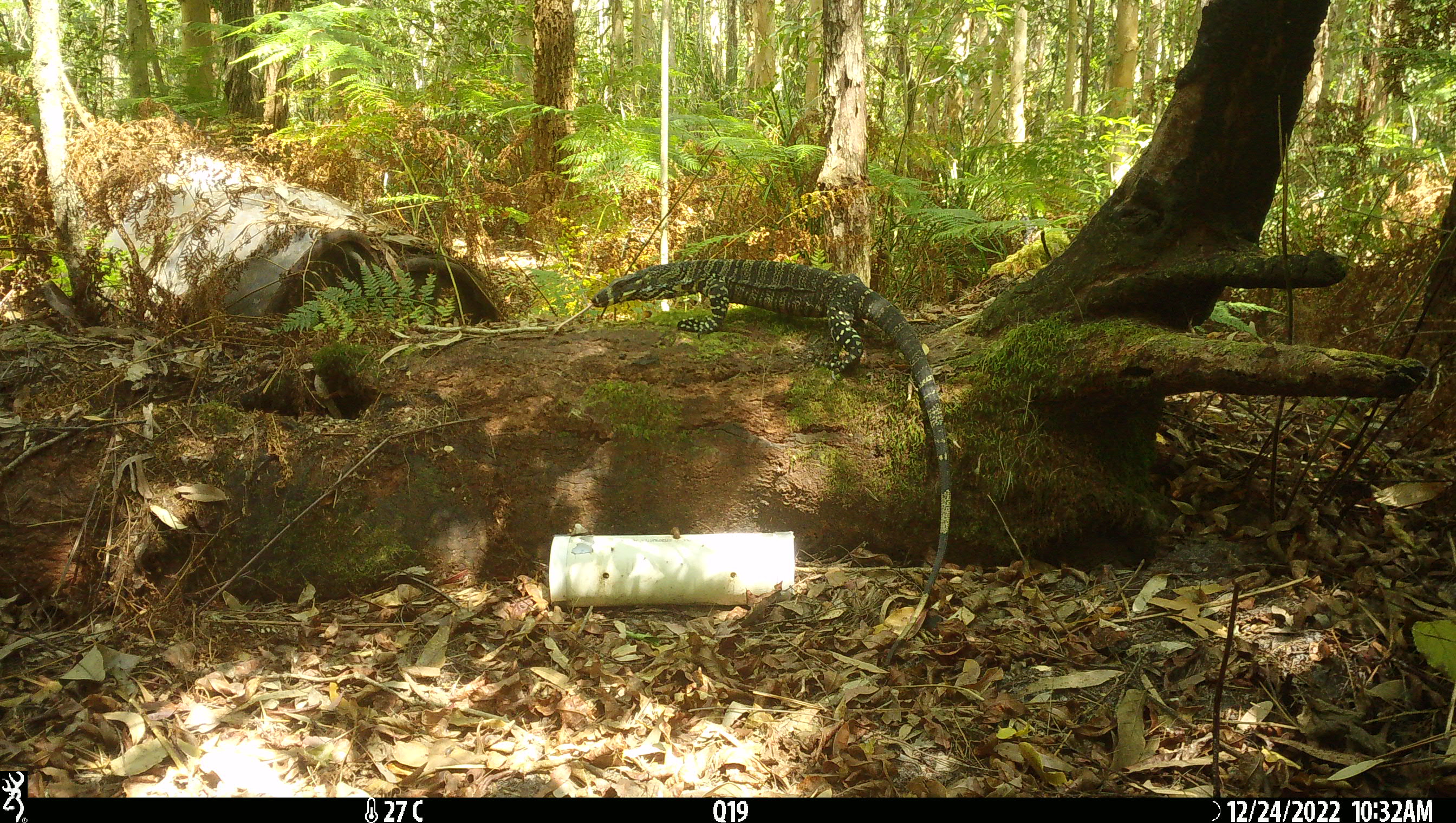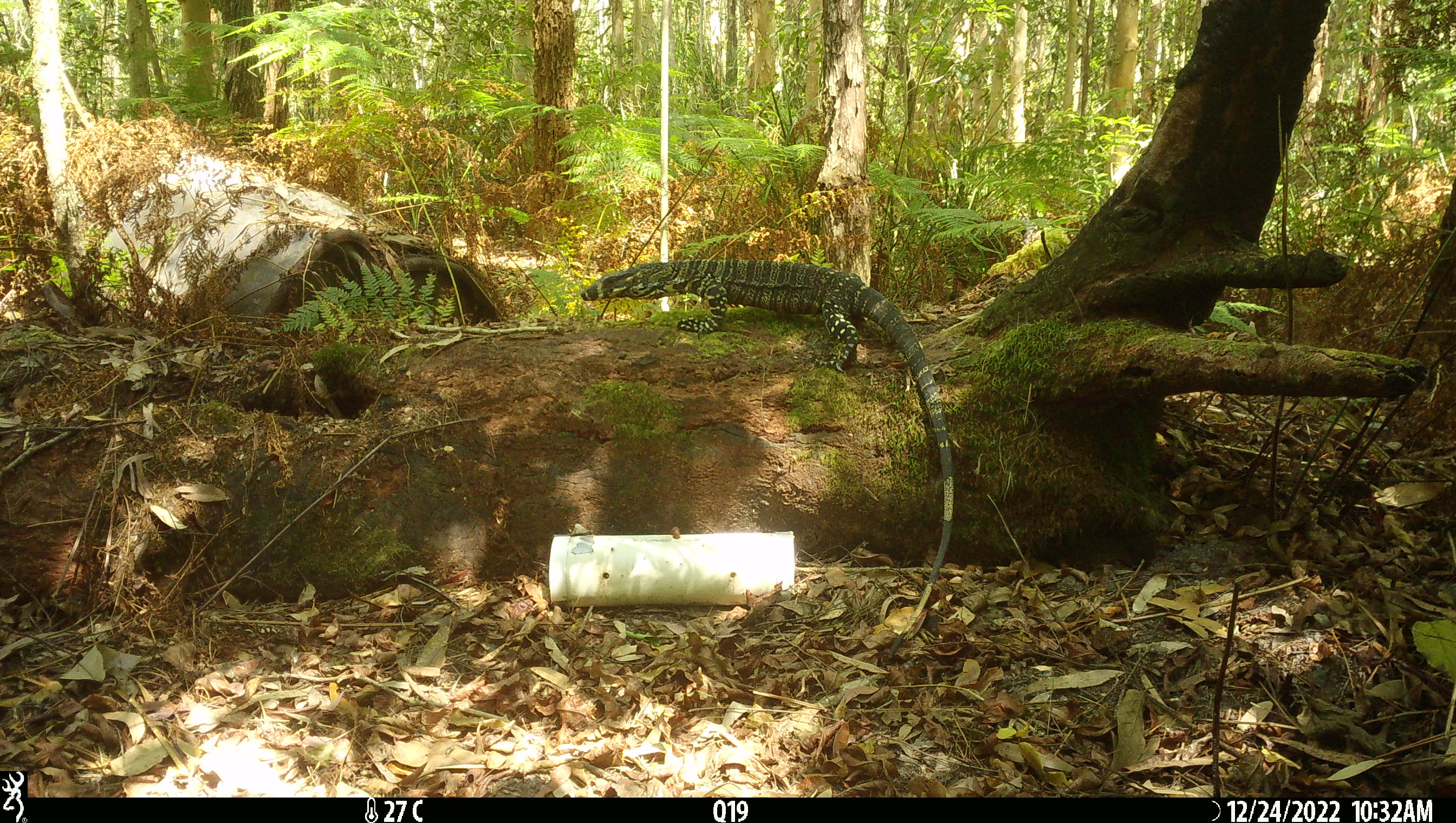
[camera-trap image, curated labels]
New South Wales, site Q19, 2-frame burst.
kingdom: Animalia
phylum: Chordata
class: Reptilia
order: Squamata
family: Varanidae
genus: Varanus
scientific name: Varanus varius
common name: lace monitor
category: goanna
Goanna (lace monitor) (Varanus varius).